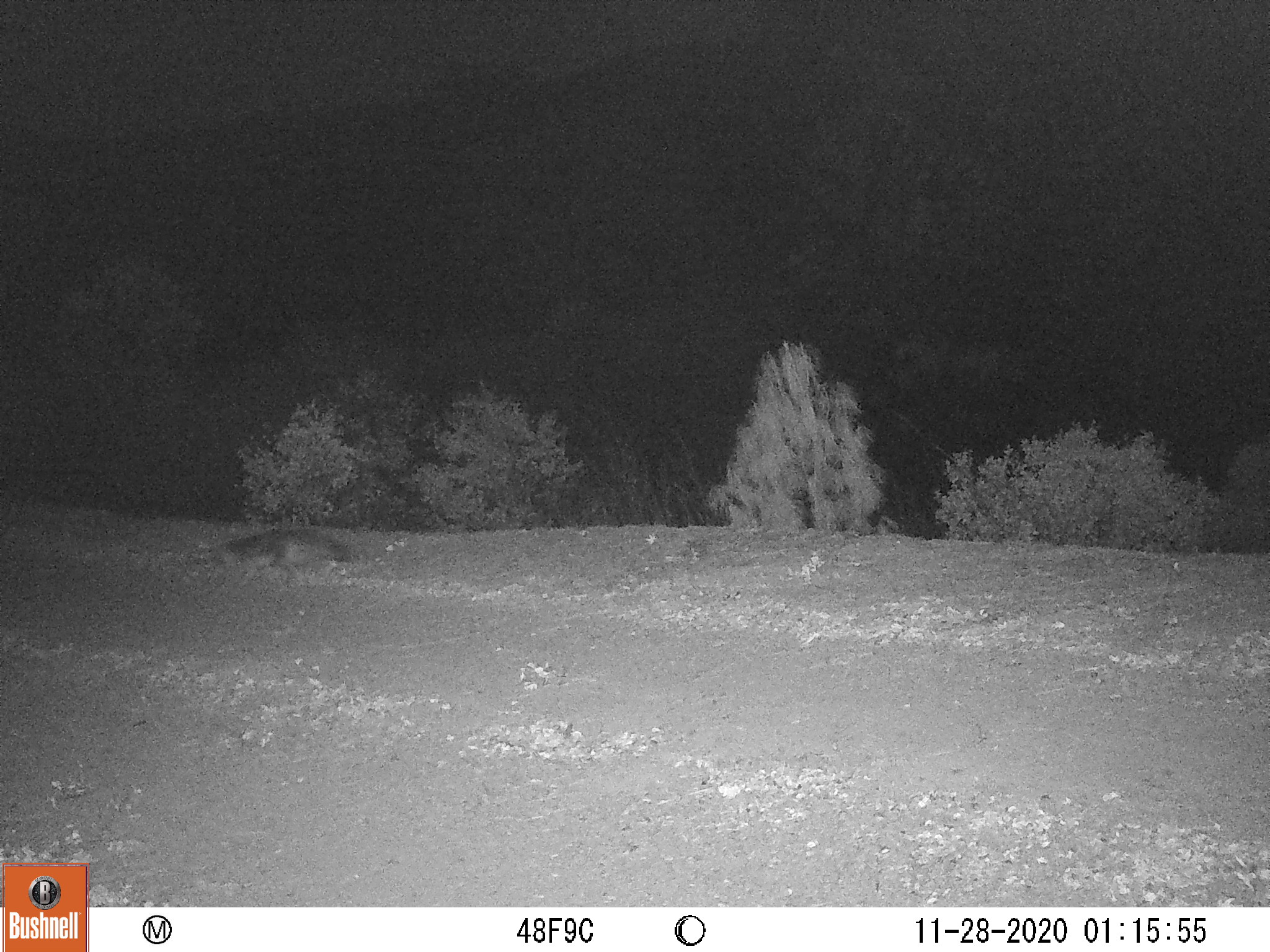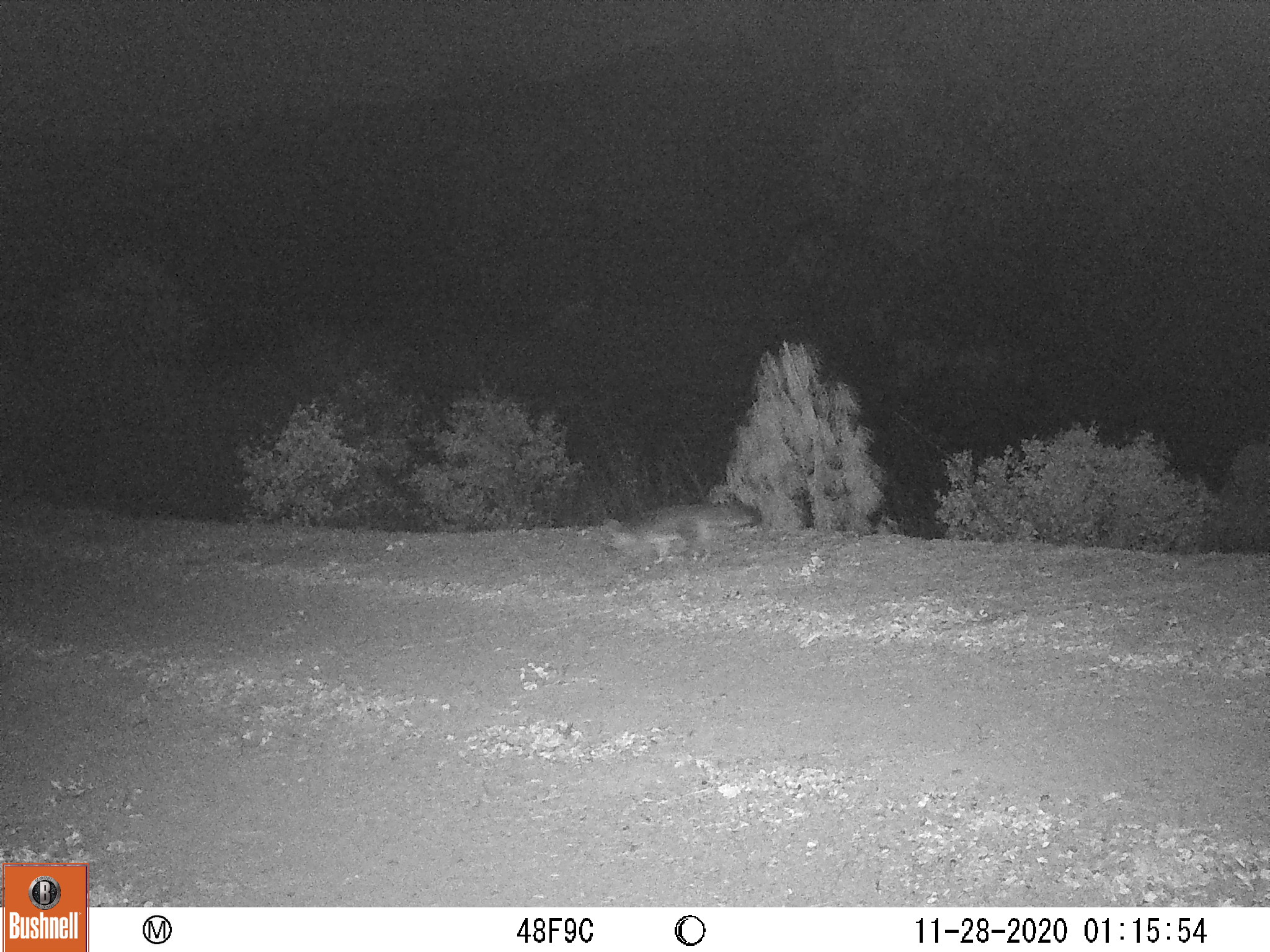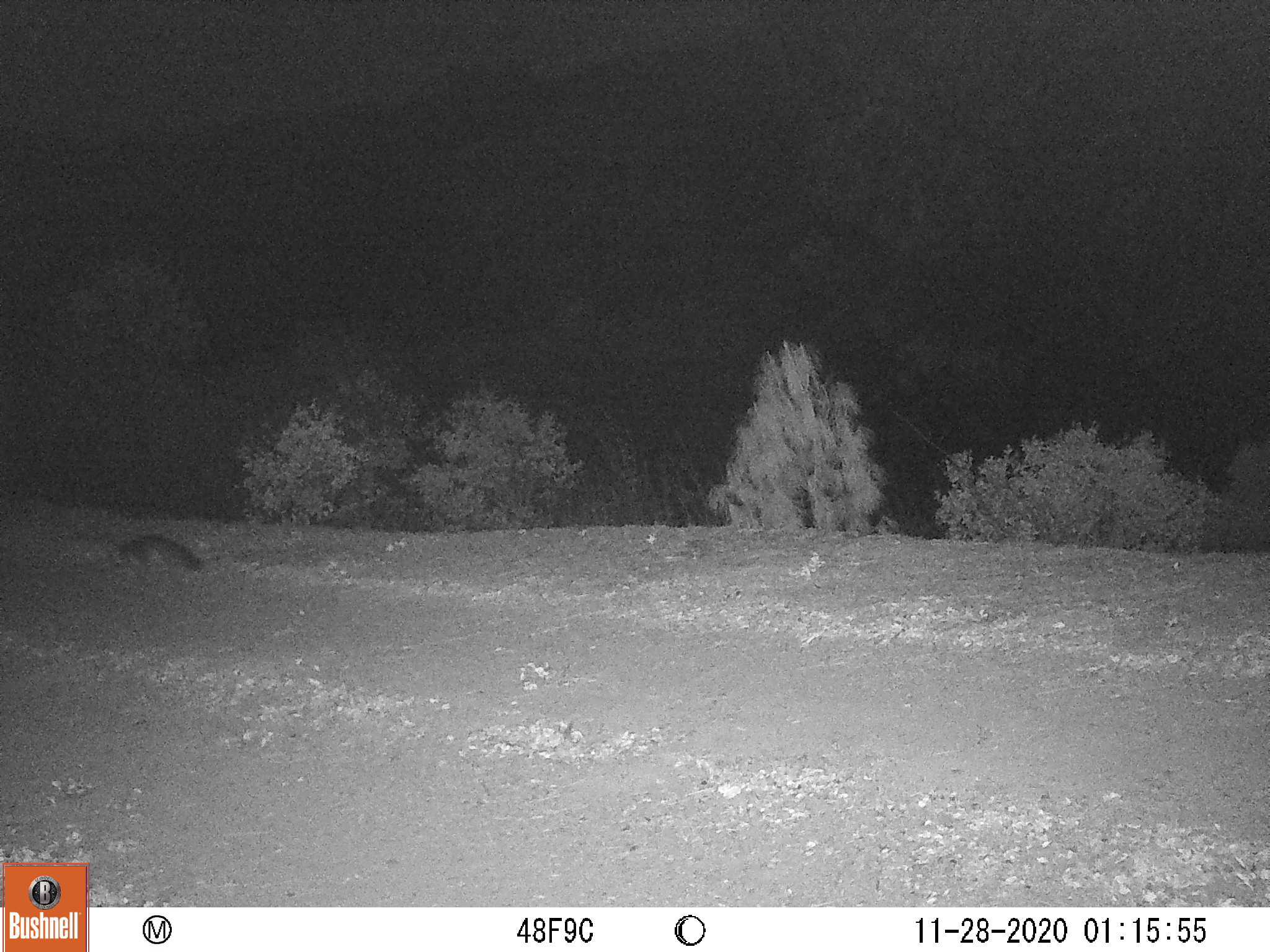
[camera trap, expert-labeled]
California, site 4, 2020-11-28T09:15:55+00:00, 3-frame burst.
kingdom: Animalia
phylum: Chordata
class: Mammalia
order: Carnivora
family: Canidae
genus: Urocyon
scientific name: Urocyon cinereoargenteus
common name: gray fox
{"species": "gray fox (Urocyon cinereoargenteus)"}